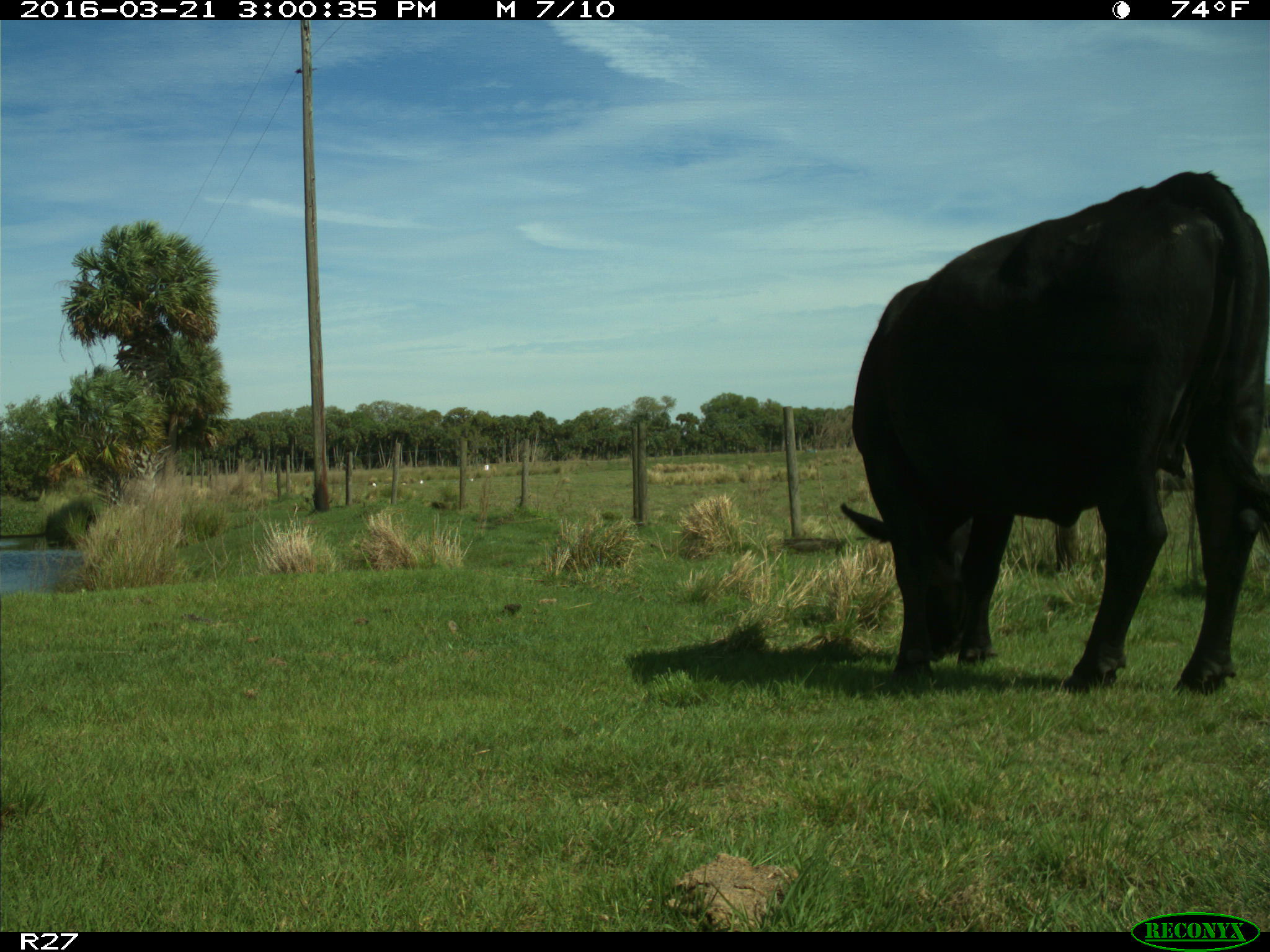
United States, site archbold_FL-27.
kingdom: Animalia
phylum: Chordata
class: Mammalia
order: Artiodactyla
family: Bovidae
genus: Bos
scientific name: Bos taurus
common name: domestic cow